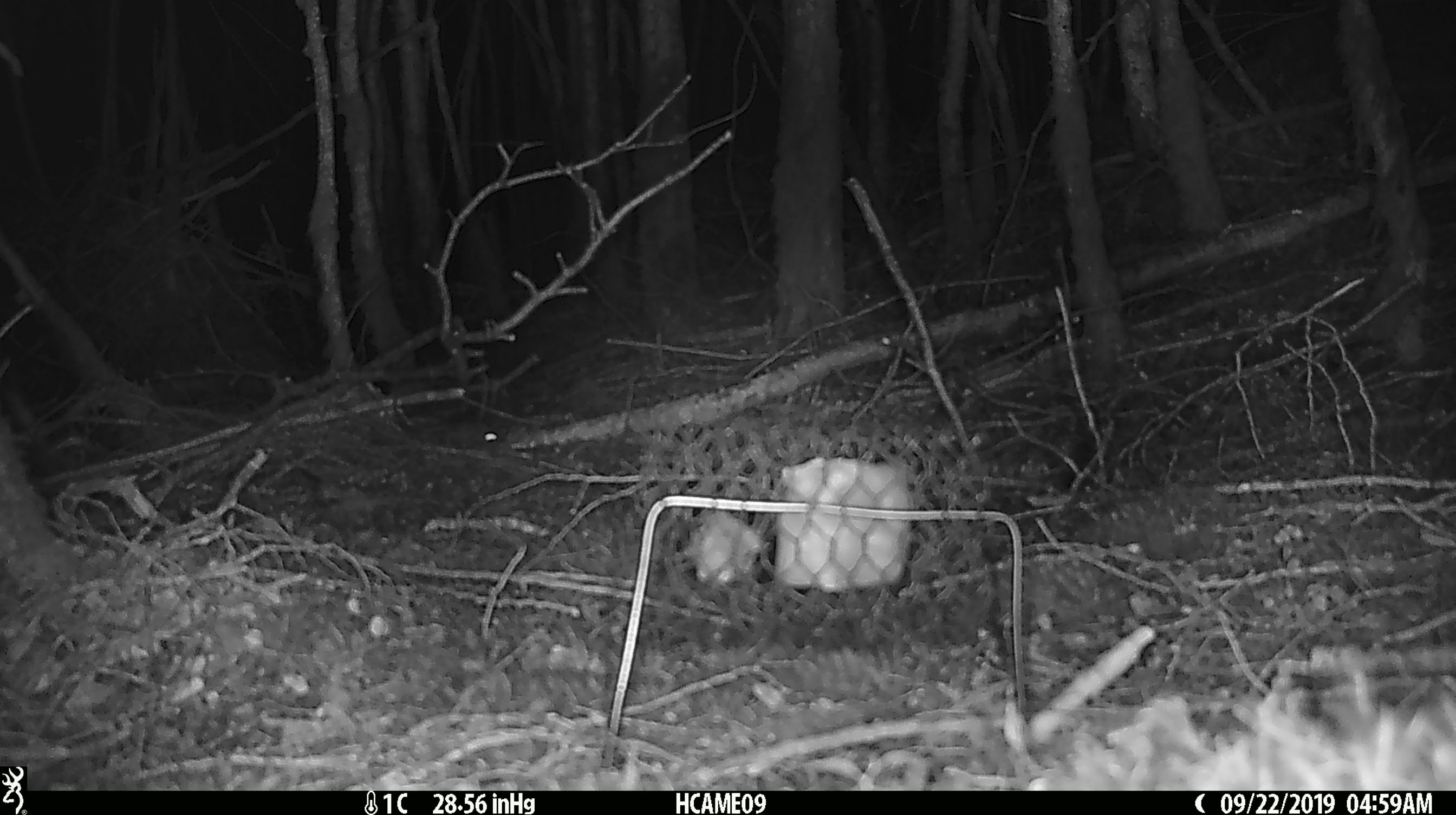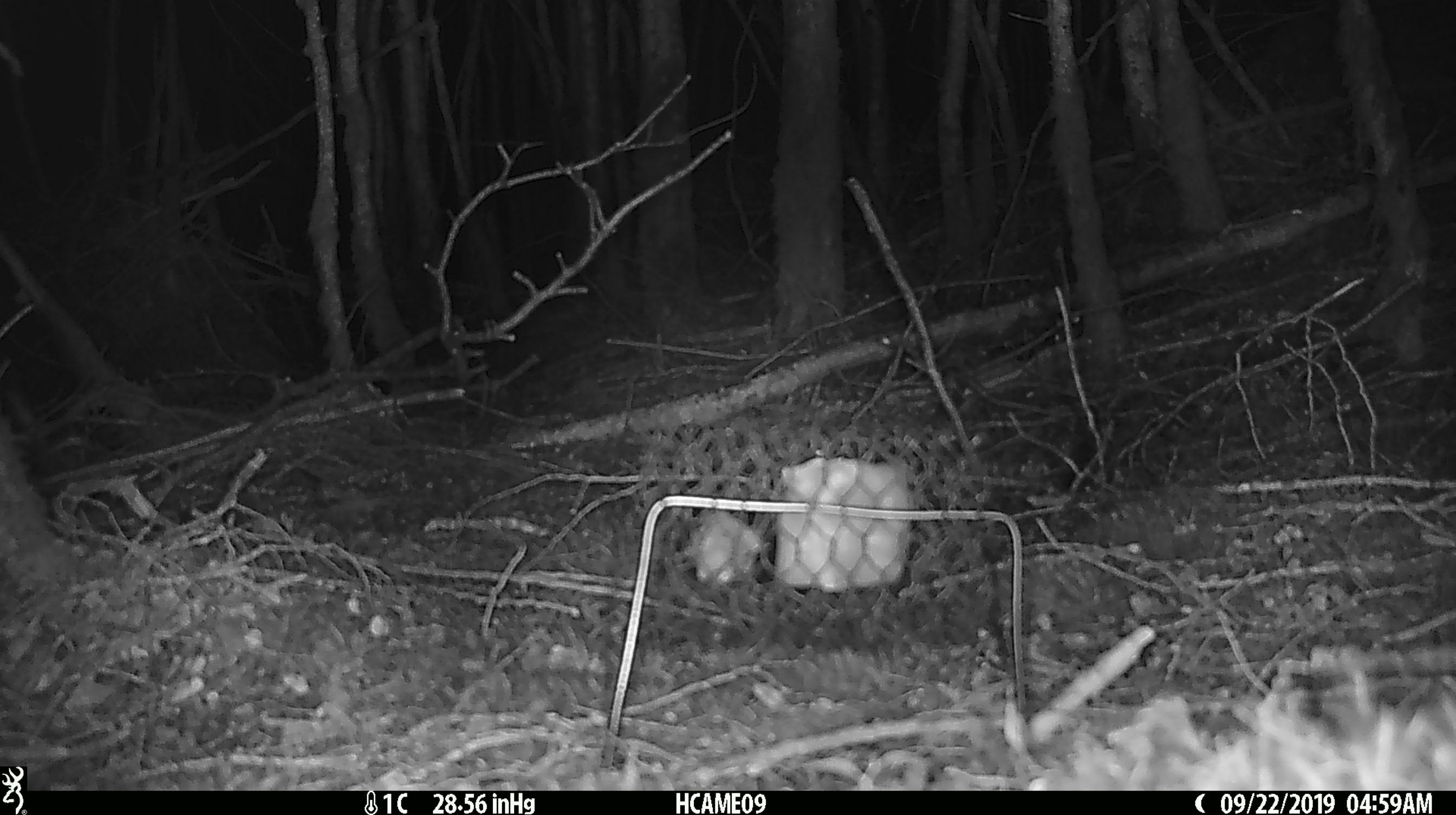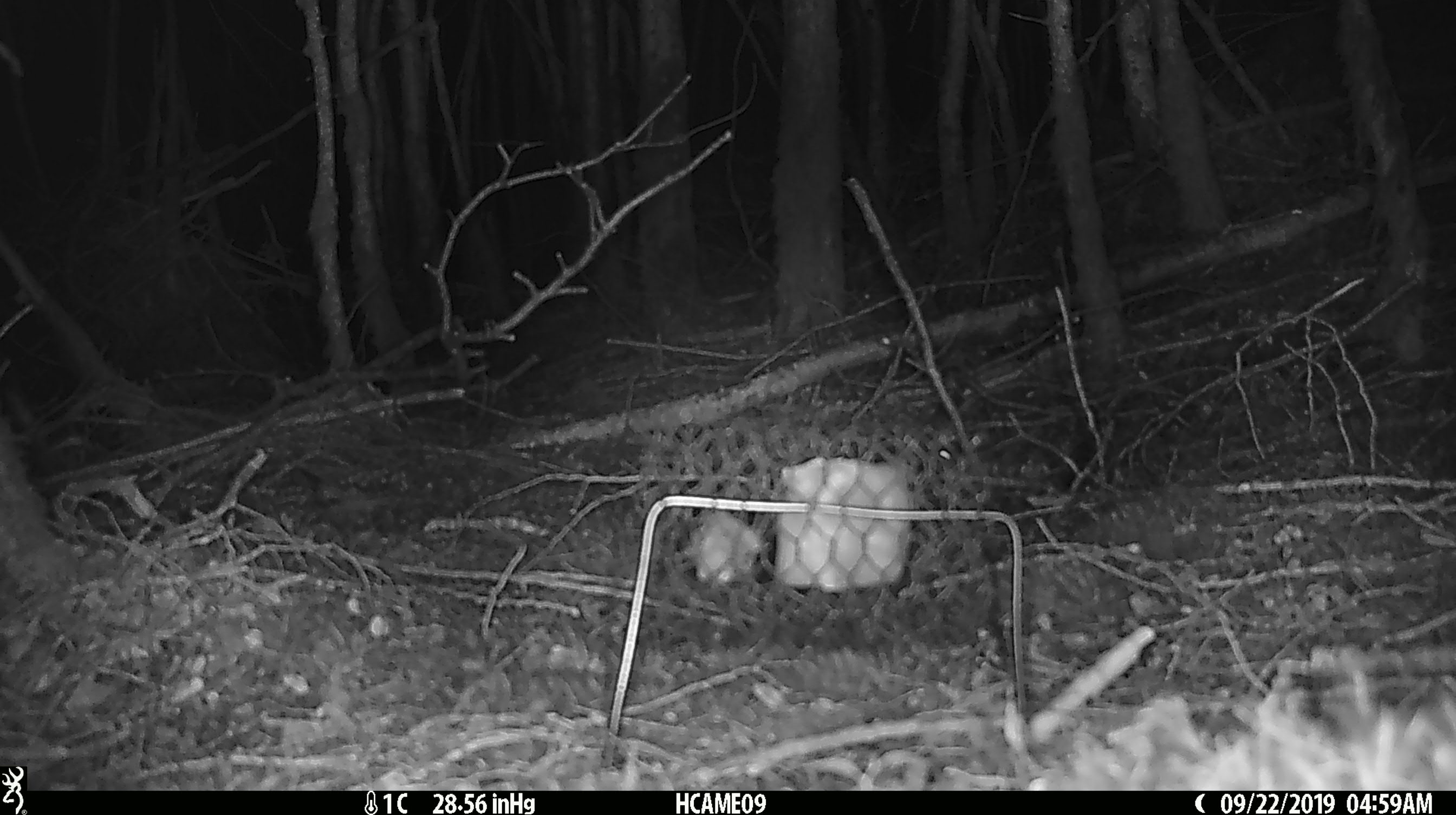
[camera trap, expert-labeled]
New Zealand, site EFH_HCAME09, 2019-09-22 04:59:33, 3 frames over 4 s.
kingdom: Animalia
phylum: Chordata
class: Mammalia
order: Rodentia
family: Muridae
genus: Mus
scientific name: Mus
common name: mouse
Mouse (Mus).